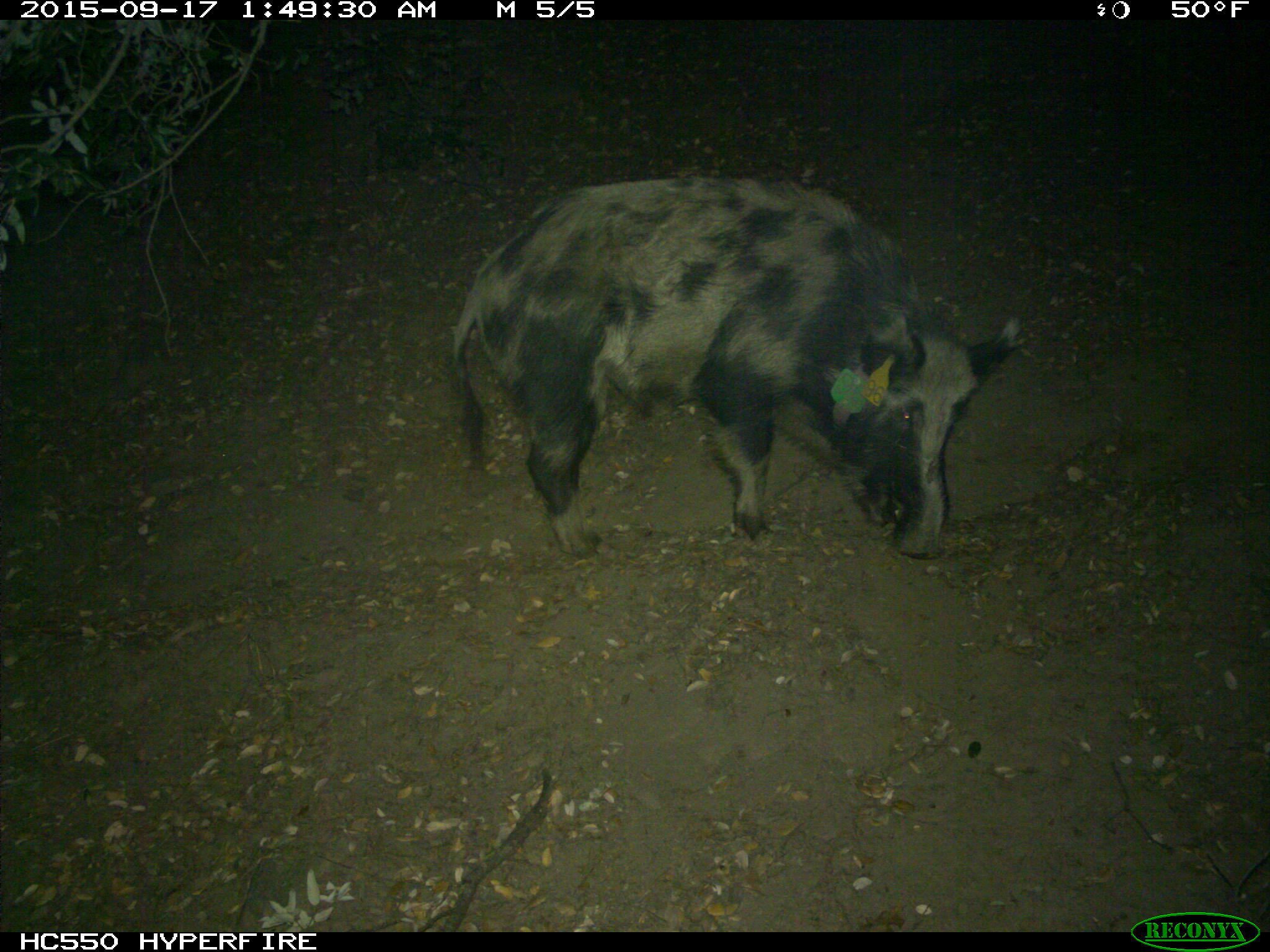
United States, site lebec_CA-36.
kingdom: Animalia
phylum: Chordata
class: Mammalia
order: Artiodactyla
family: Suidae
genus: Sus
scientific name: Sus scrofa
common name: wild boar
Sus scrofa (wild boar).